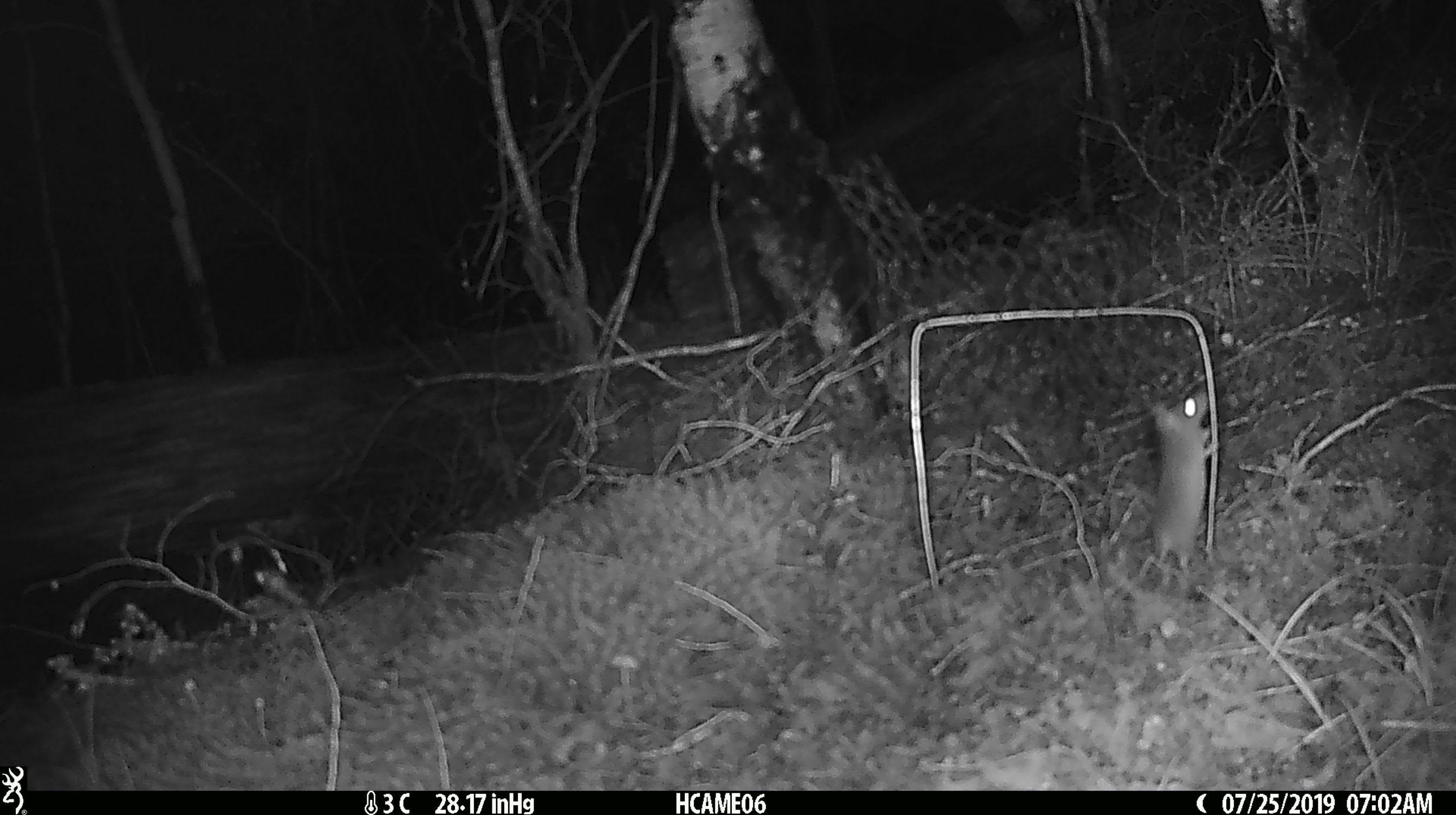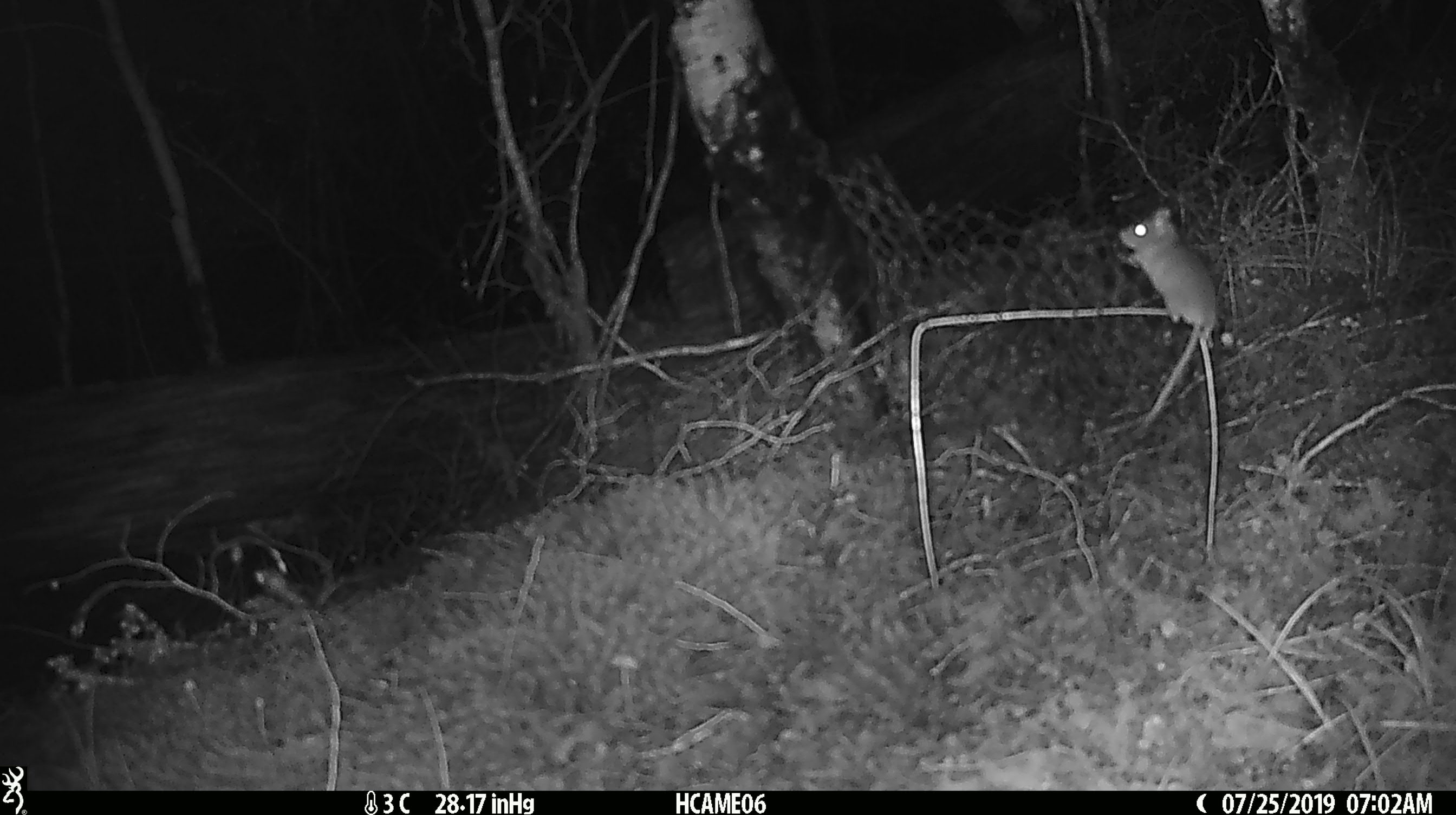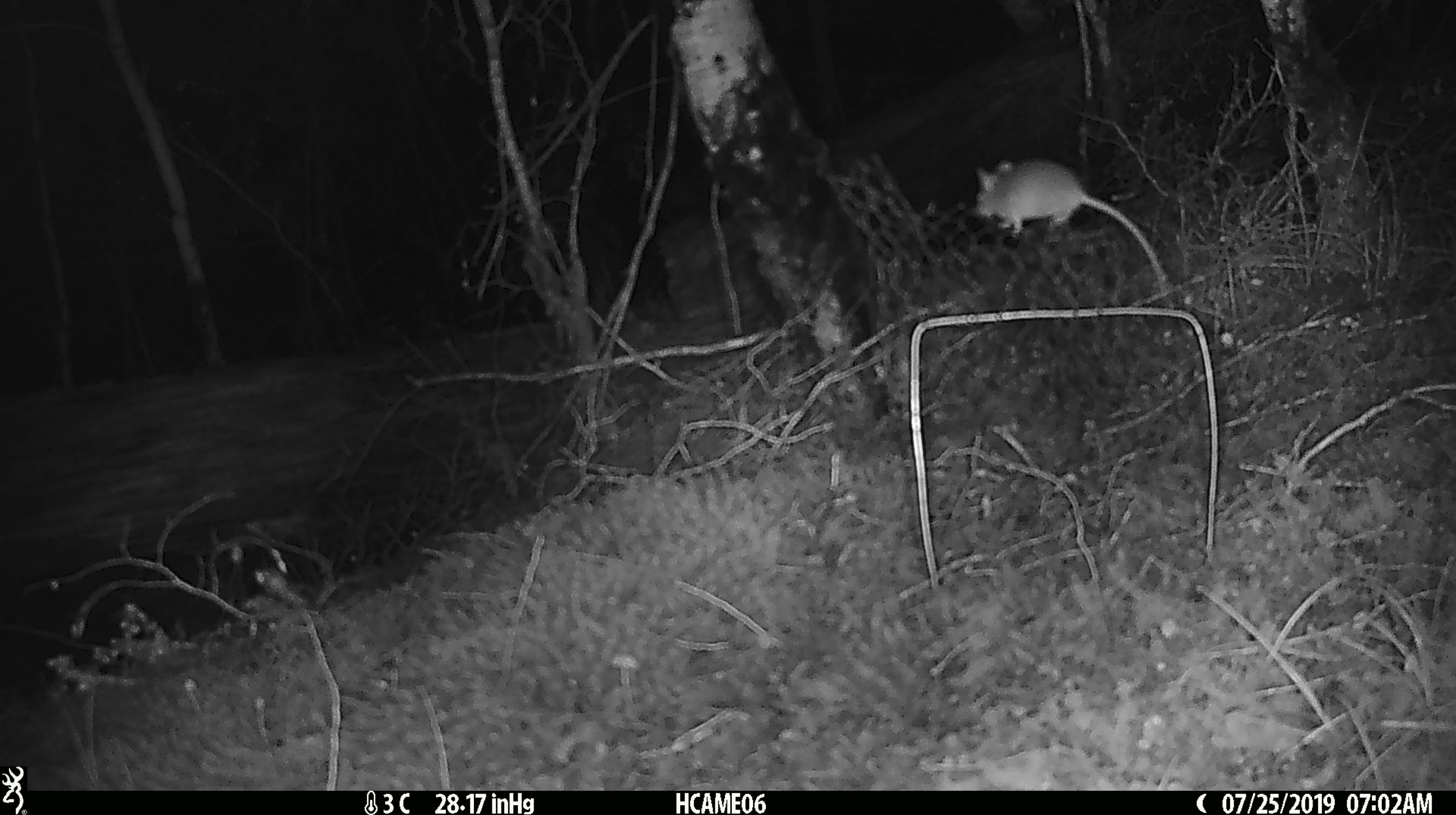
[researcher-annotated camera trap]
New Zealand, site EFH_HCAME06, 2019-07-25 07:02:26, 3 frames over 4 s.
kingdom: Animalia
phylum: Chordata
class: Mammalia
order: Rodentia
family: Muridae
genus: Mus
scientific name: Mus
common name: mouse